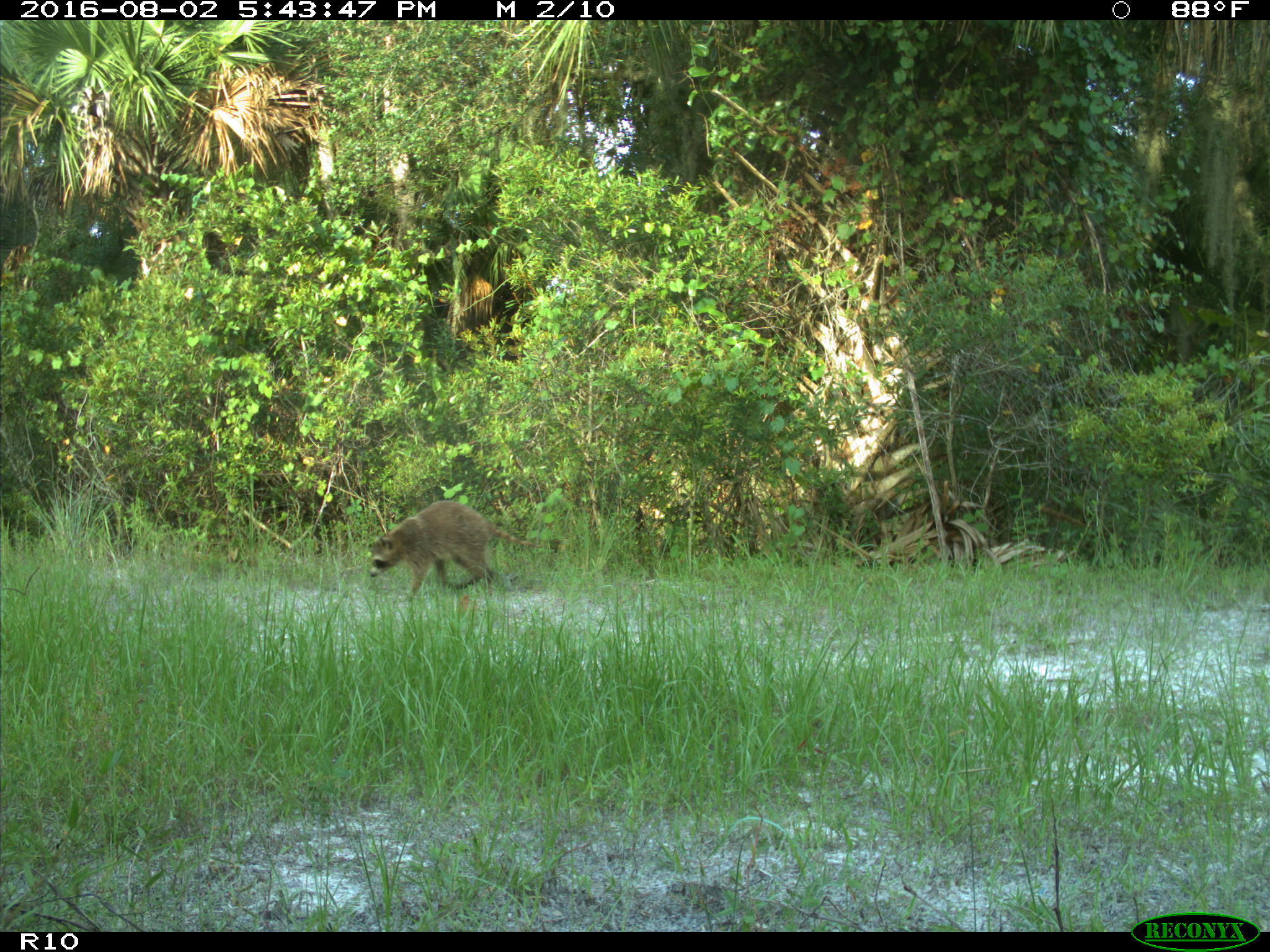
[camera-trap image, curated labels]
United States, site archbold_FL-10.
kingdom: Animalia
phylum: Chordata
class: Mammalia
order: Carnivora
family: Procyonidae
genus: Procyon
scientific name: Procyon lotor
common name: common raccoon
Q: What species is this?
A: Procyon lotor (common raccoon).